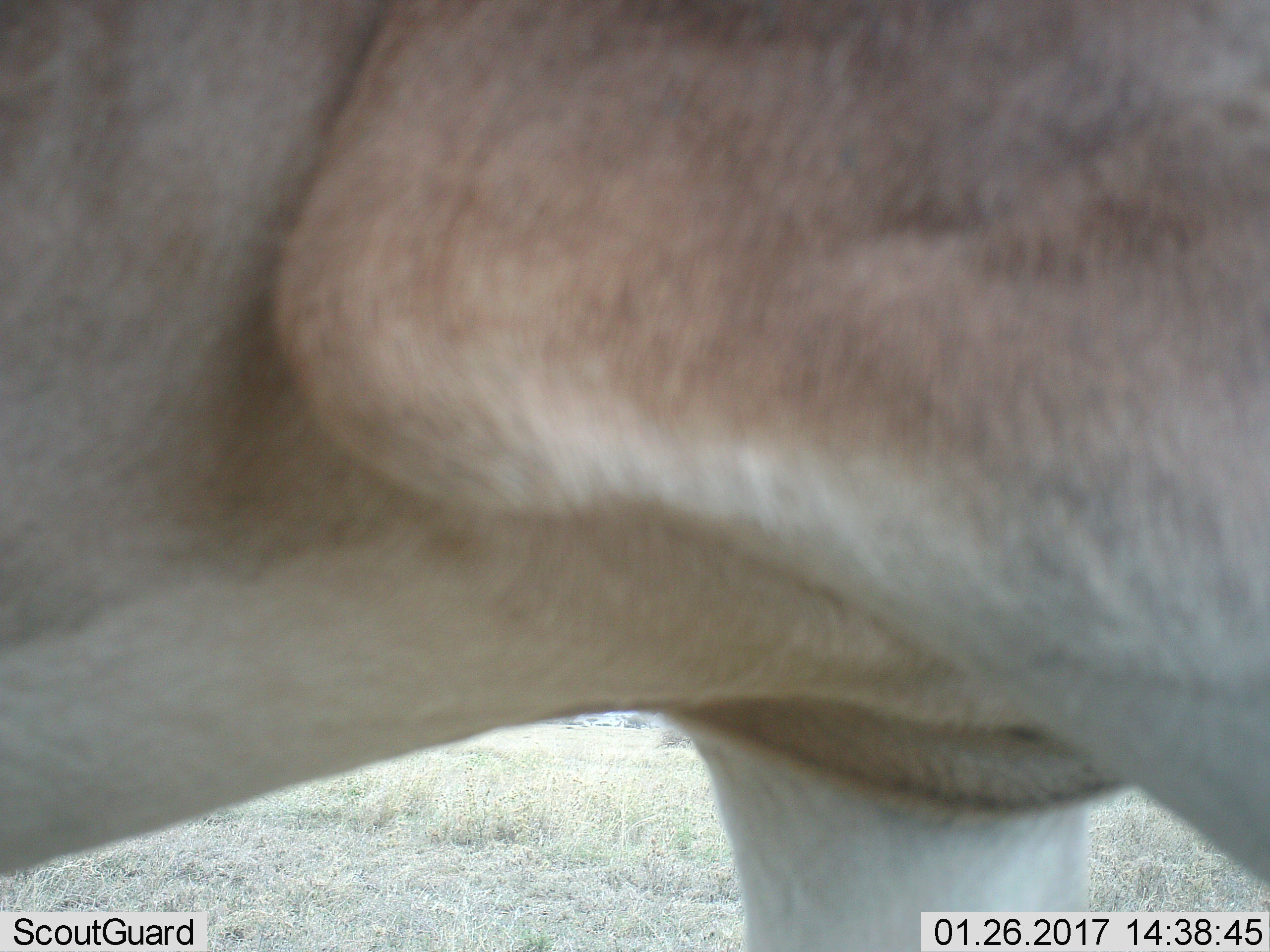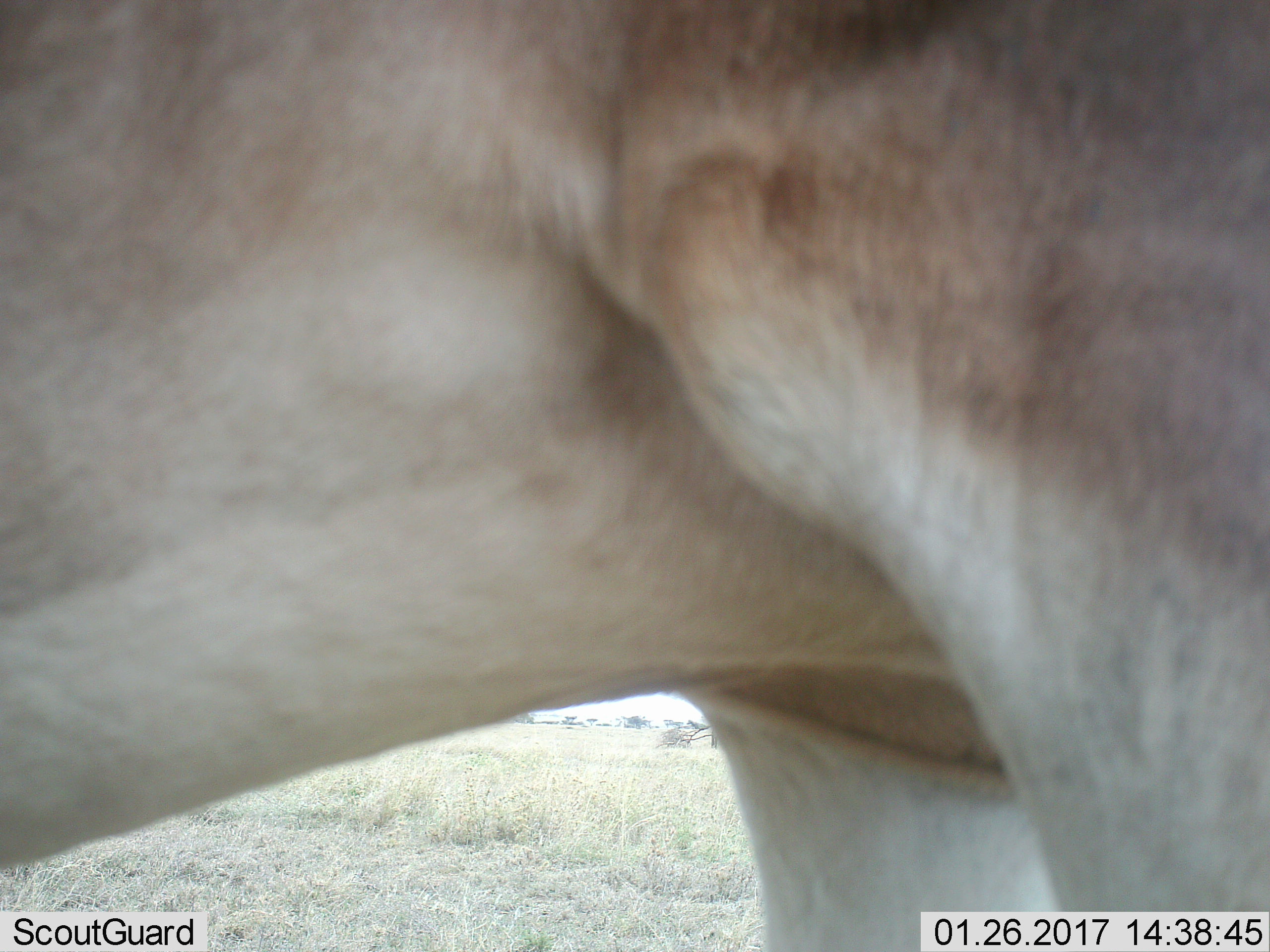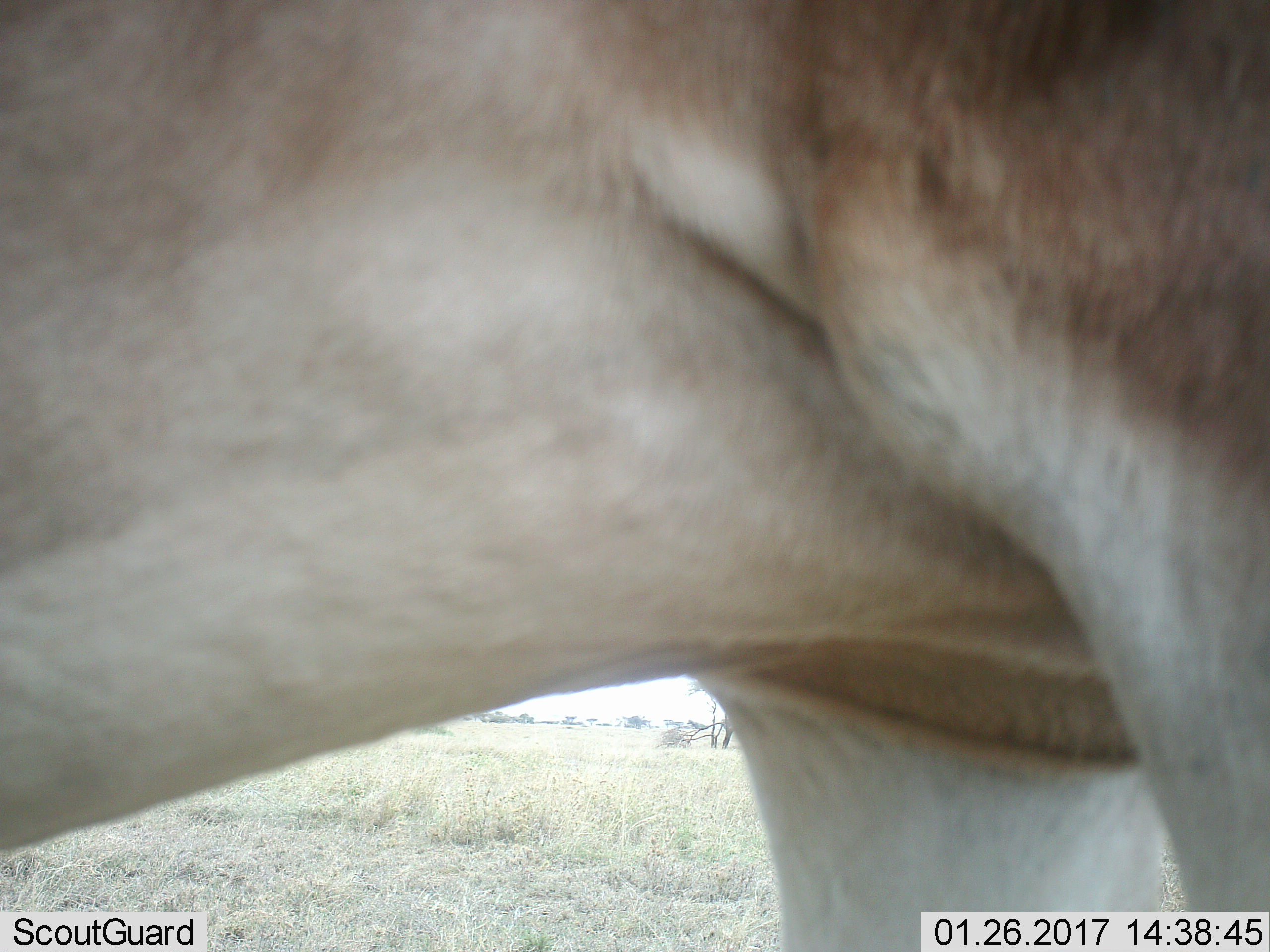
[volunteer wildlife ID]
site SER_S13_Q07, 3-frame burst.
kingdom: Animalia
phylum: Chordata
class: Mammalia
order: Artiodactyla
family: Bovidae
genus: Alcelaphus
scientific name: Alcelaphus buselaphus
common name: hartebeest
Hartebeest (Alcelaphus buselaphus), count 1. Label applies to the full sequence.